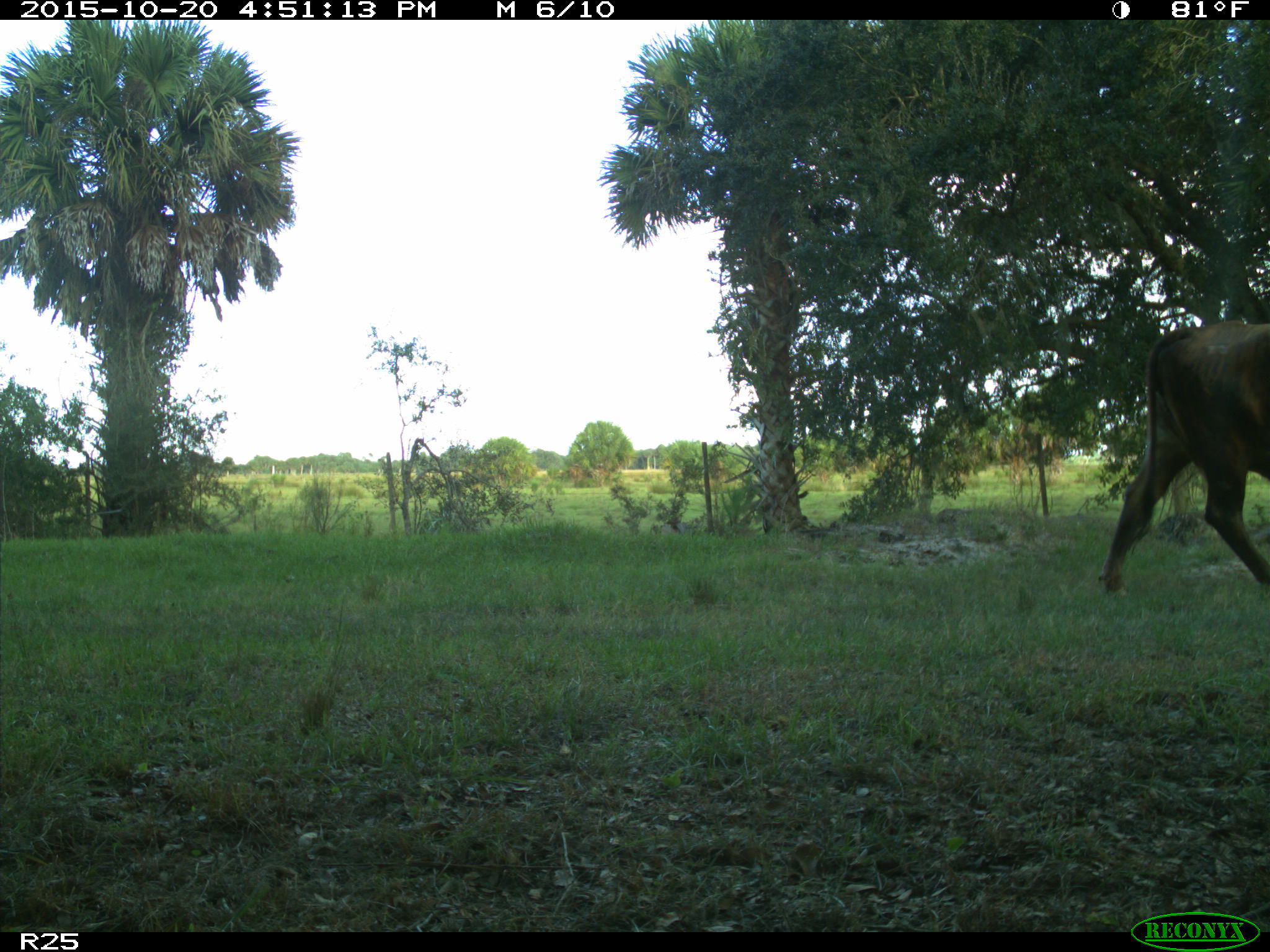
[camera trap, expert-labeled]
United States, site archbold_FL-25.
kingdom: Animalia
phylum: Chordata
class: Mammalia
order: Artiodactyla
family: Bovidae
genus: Bos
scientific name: Bos taurus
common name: domestic cow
Bos taurus (domestic cow).